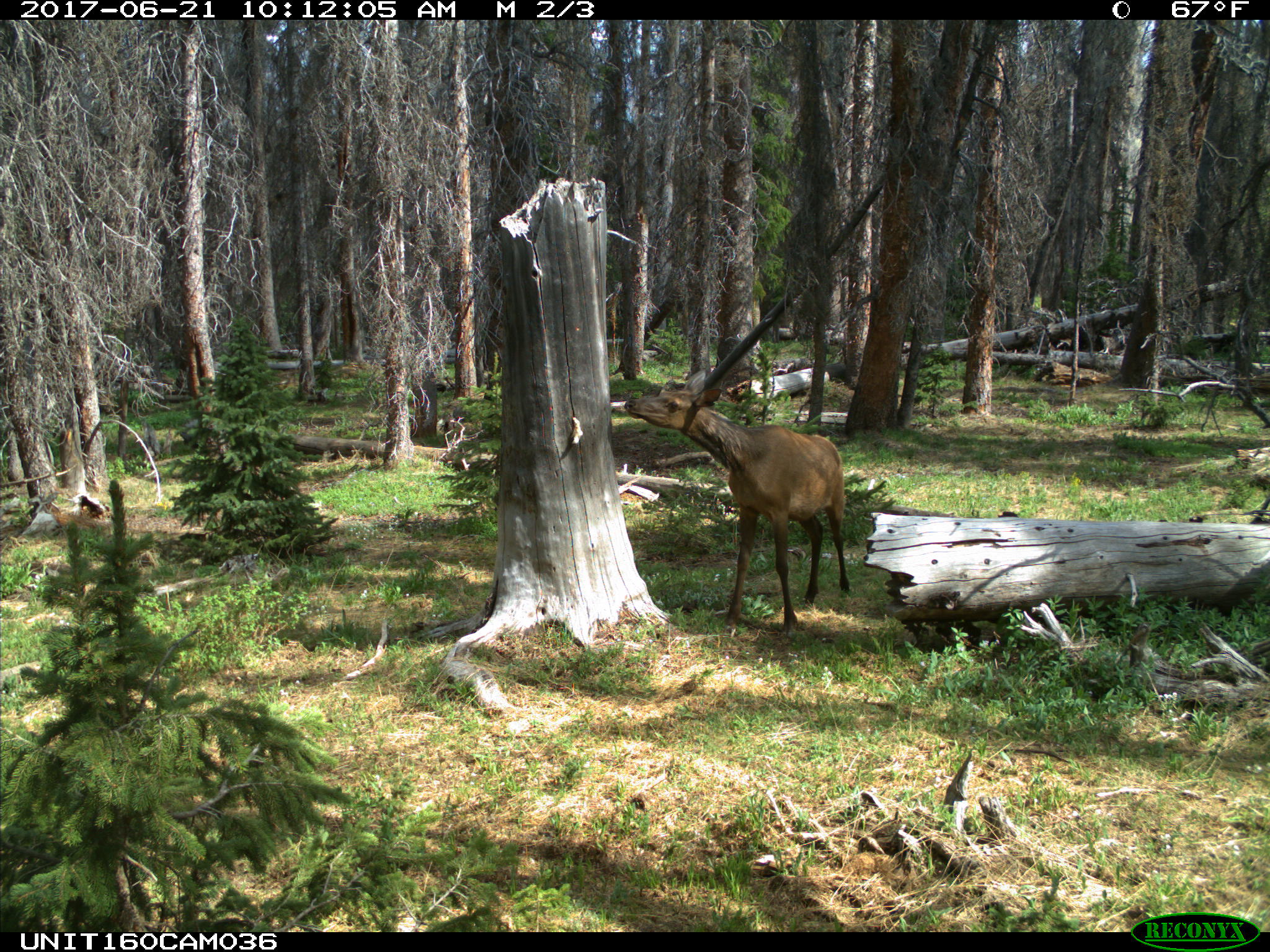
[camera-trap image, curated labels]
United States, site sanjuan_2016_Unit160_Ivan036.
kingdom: Animalia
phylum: Chordata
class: Mammalia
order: Artiodactyla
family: Cervidae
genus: Cervus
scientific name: Cervus elaphus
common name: red deer